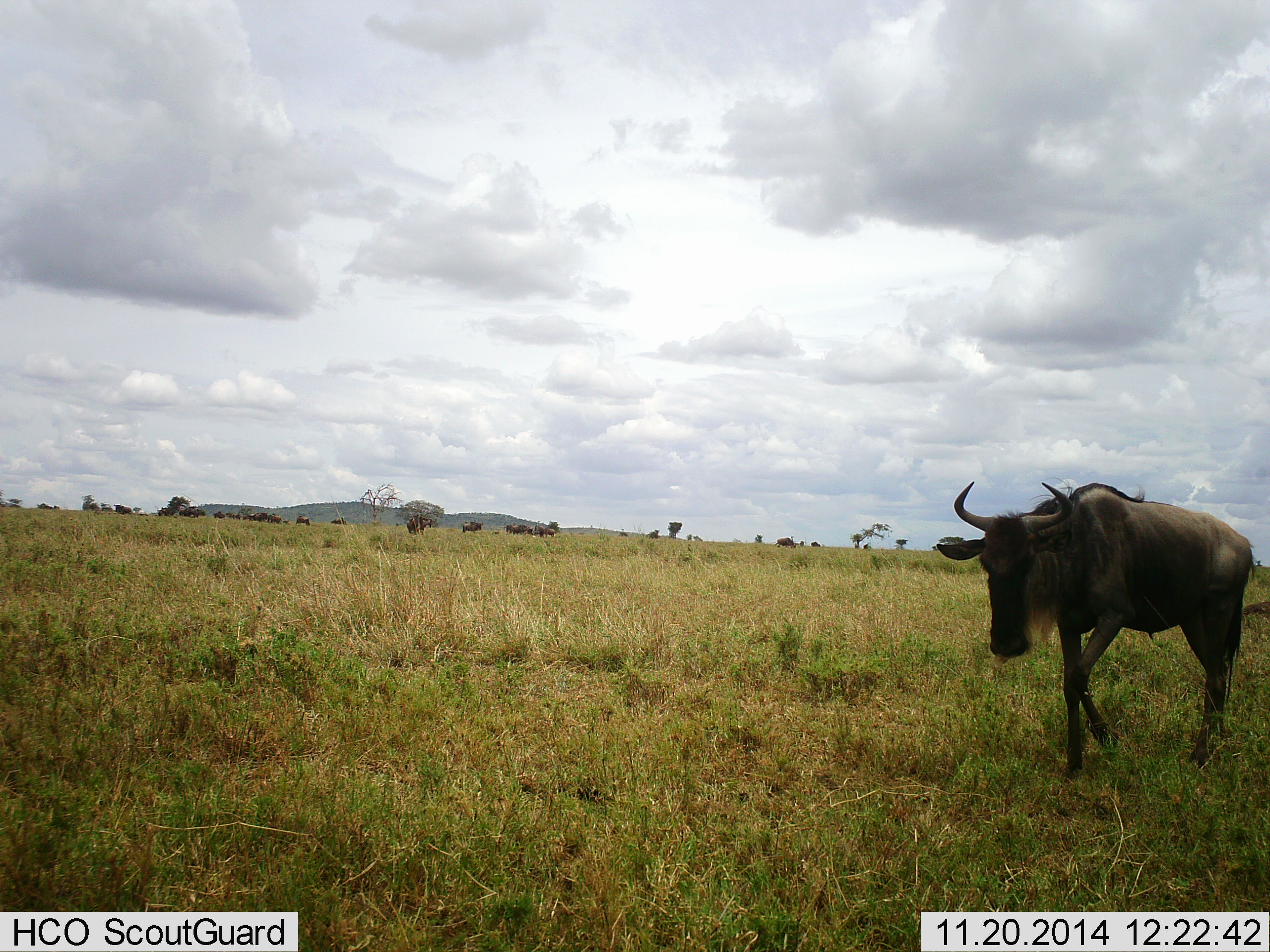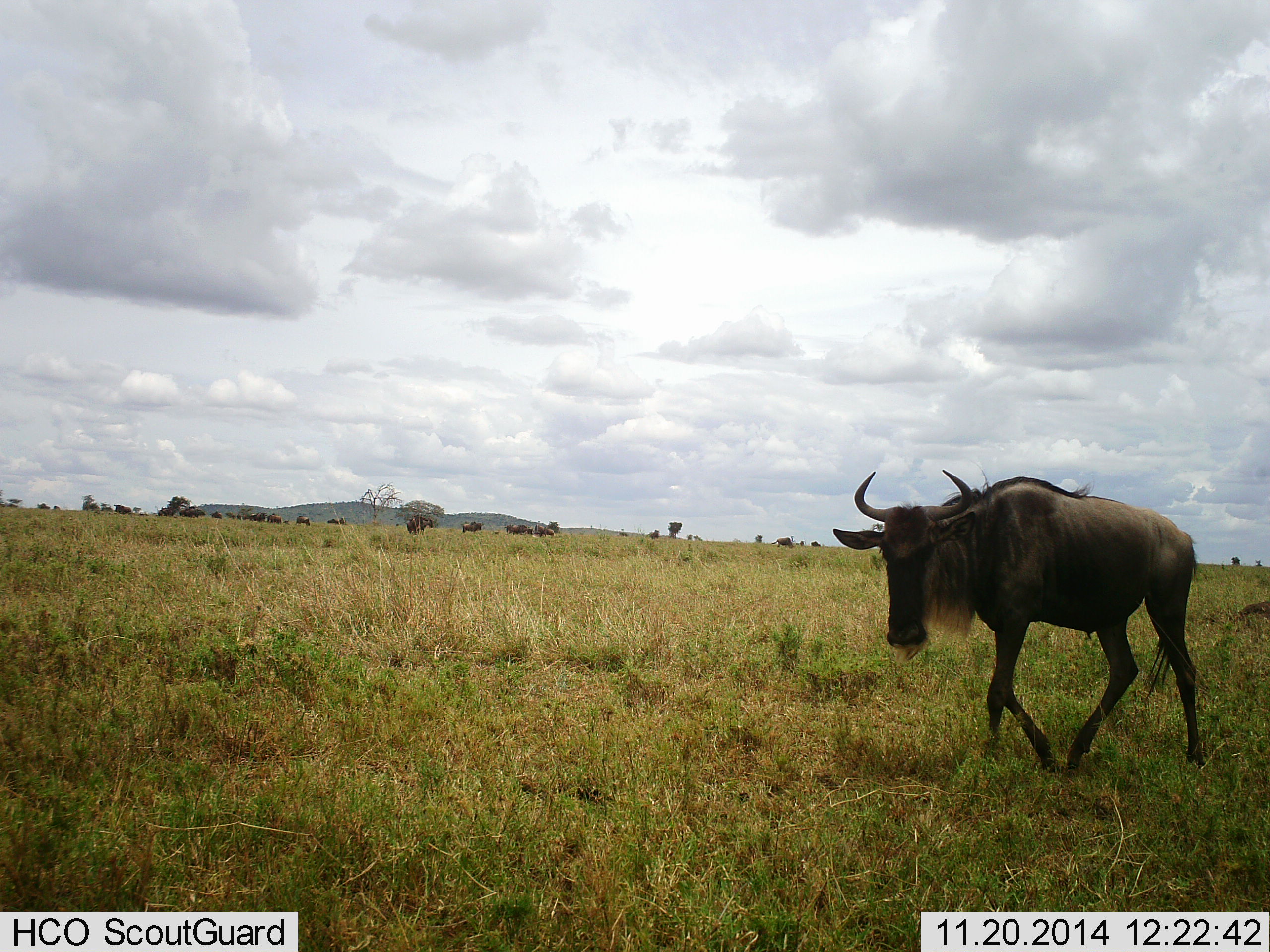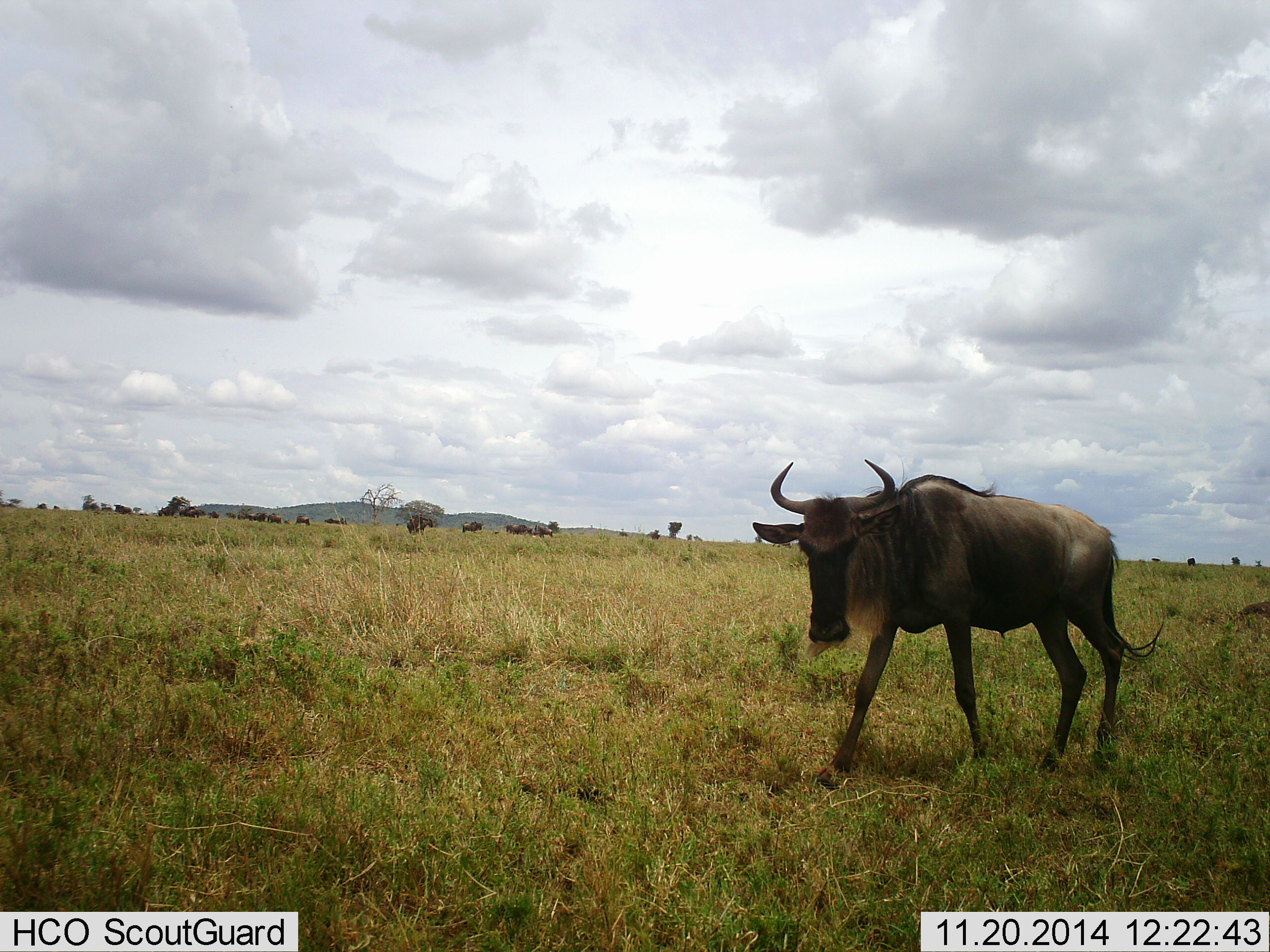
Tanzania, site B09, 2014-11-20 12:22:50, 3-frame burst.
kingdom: Animalia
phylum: Chordata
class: Mammalia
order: Artiodactyla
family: Bovidae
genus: Connochaetes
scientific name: Connochaetes taurinus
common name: blue wildebeest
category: wildebeest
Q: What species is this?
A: Wildebeest (blue wildebeest) (Connochaetes taurinus).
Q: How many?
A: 11-50.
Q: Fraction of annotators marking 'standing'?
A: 20%.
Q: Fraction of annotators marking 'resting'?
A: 0%.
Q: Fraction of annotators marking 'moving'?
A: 100%.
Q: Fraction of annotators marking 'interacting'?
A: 0%.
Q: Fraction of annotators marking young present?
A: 0%.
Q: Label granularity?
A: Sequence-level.